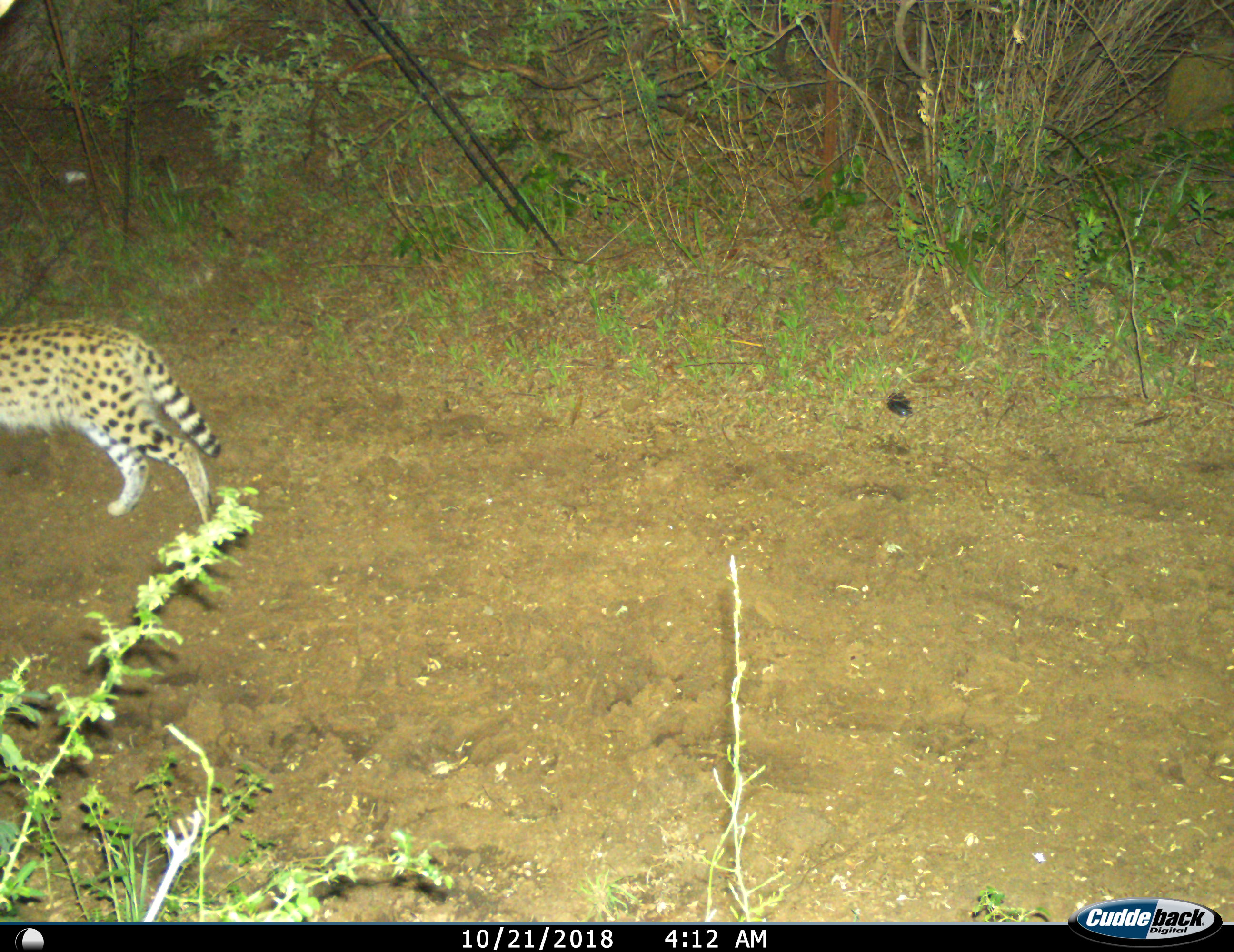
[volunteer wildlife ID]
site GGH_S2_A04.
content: unidentified animal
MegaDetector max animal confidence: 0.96